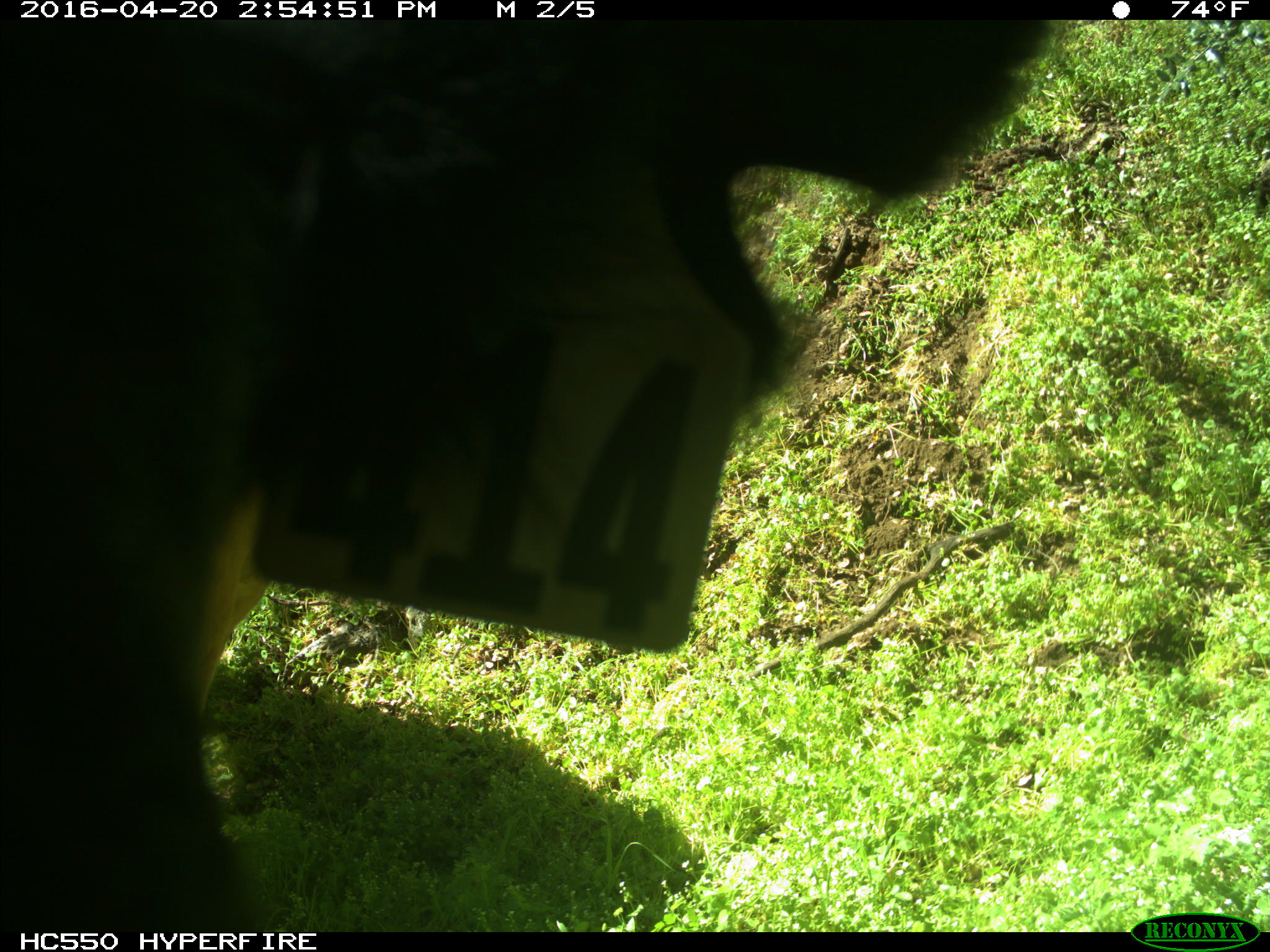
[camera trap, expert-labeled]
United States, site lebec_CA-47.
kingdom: Animalia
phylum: Chordata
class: Mammalia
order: Artiodactyla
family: Bovidae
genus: Bos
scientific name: Bos taurus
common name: domestic cow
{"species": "Bos taurus (domestic cow)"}